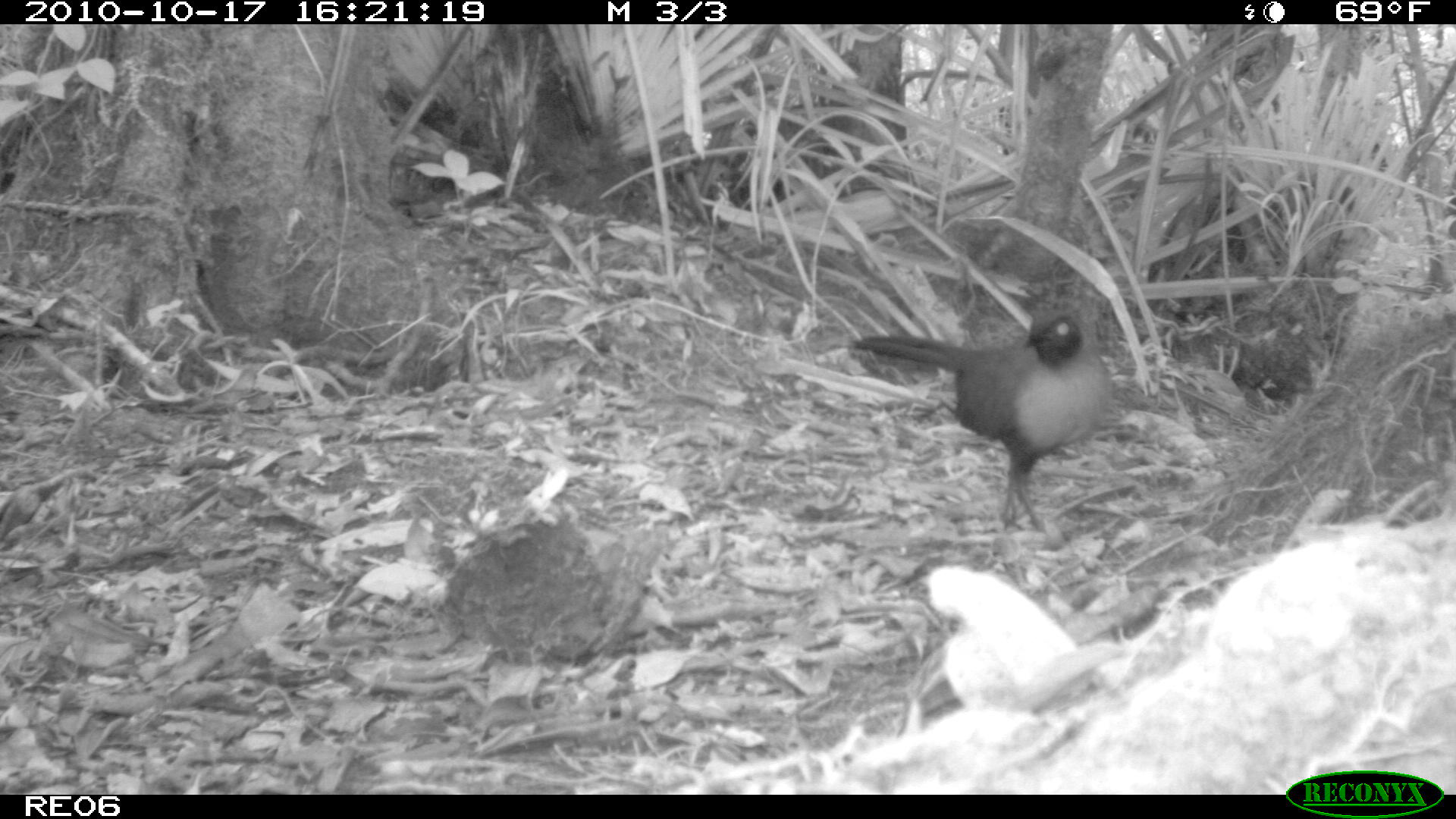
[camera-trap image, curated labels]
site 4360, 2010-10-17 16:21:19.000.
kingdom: Animalia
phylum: Chordata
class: Aves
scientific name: Aves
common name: bird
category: unknown bird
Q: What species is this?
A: Unknown bird (bird) (Aves).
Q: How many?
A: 1.